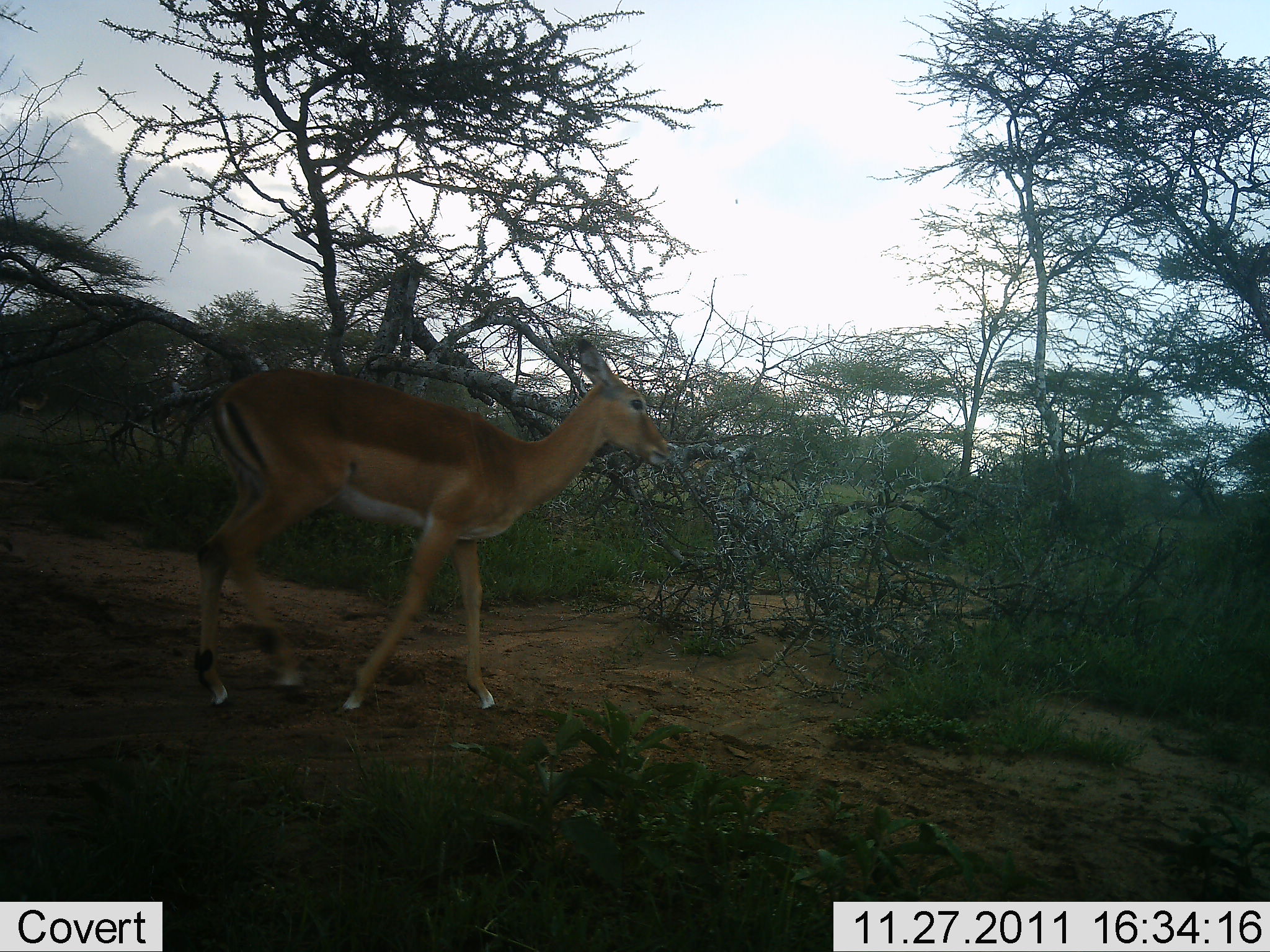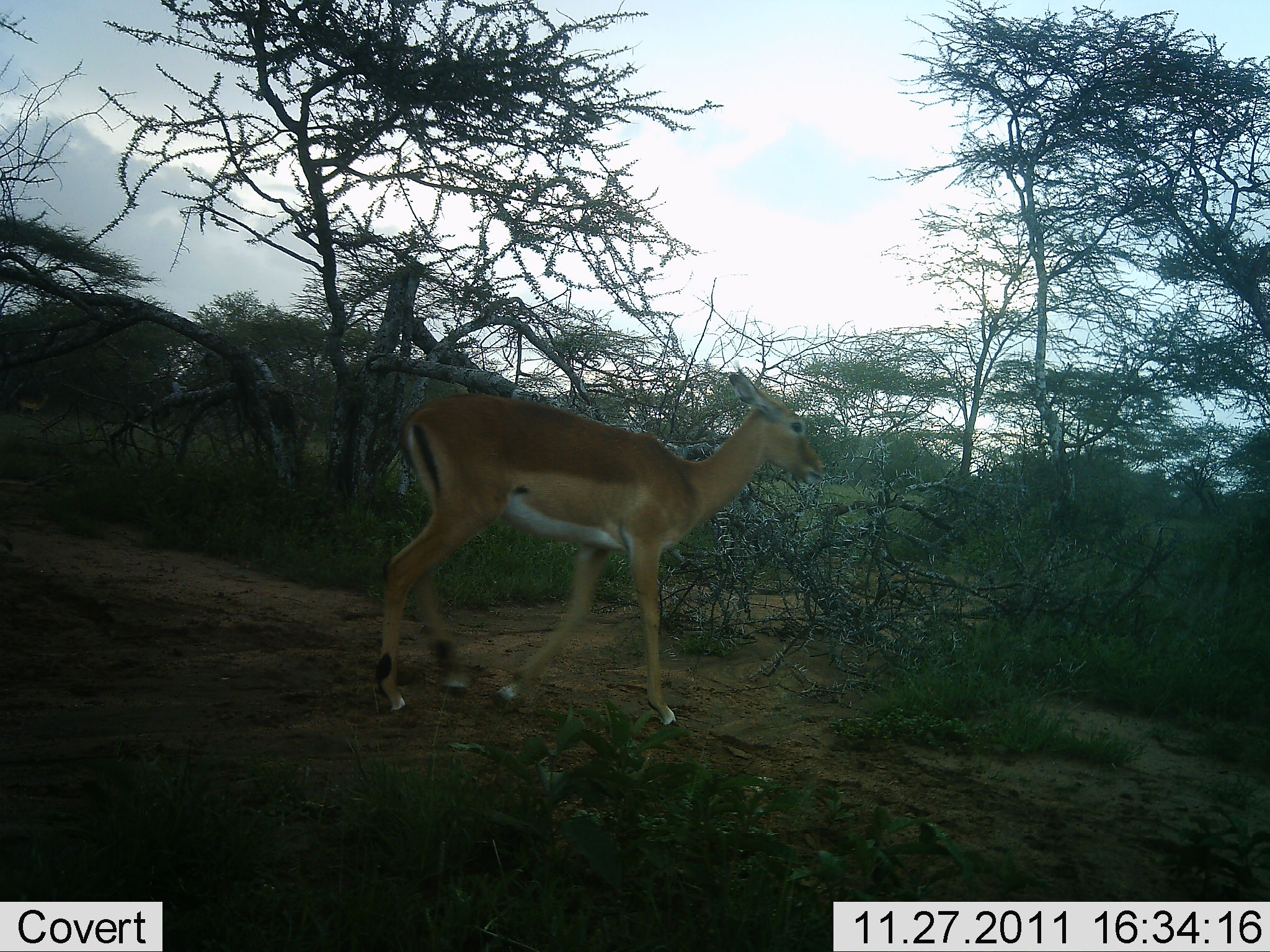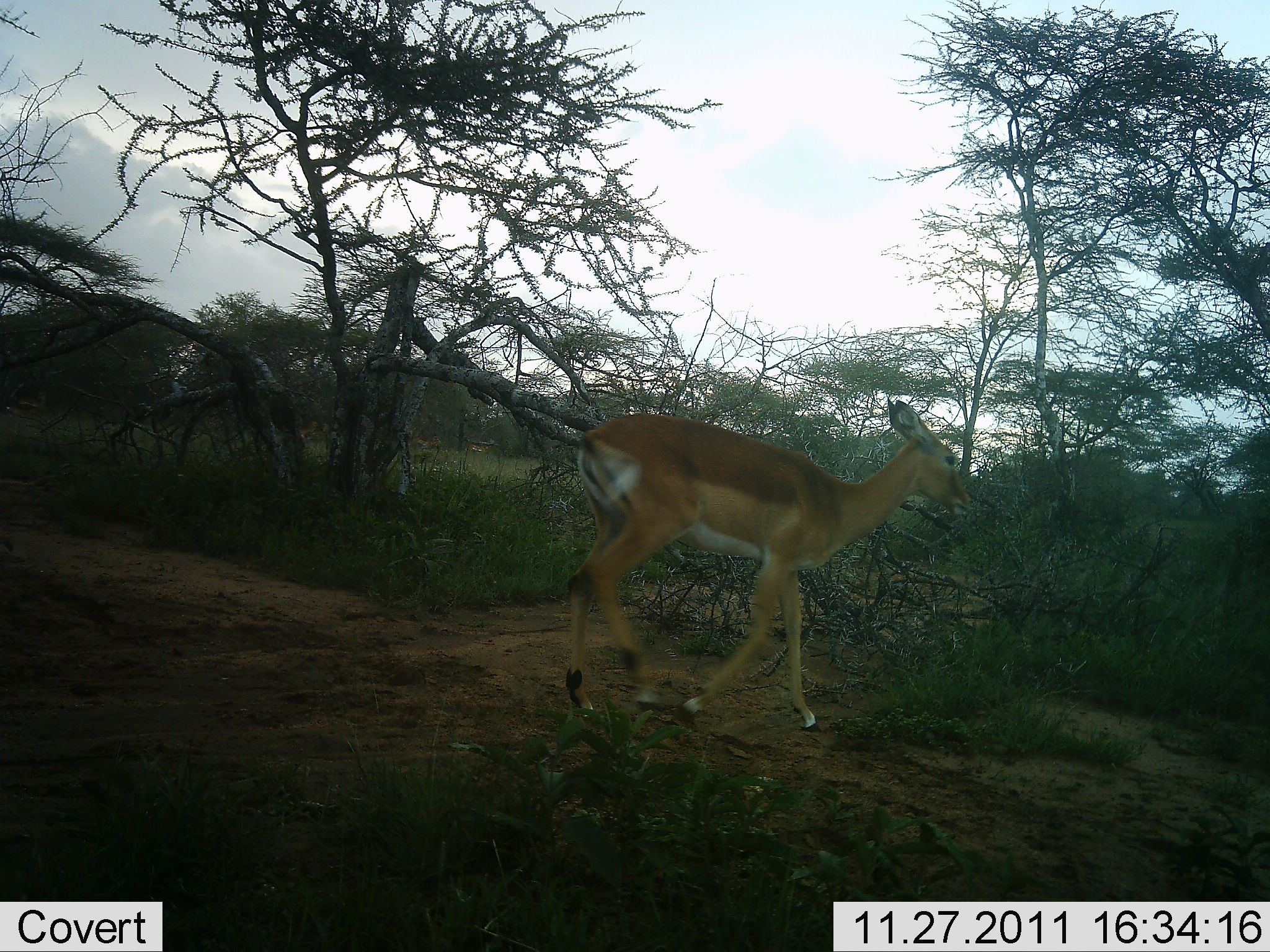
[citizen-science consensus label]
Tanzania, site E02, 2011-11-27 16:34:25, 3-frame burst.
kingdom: Animalia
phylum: Chordata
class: Mammalia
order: Artiodactyla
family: Bovidae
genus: Aepyceros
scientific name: Aepyceros melampus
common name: impala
Impala (Aepyceros melampus), count 1. Behavior (volunteer vote fractions): standing 8%, resting 0%, moving 100%, interacting 0%. Young present (vote fraction): 0%. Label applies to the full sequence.